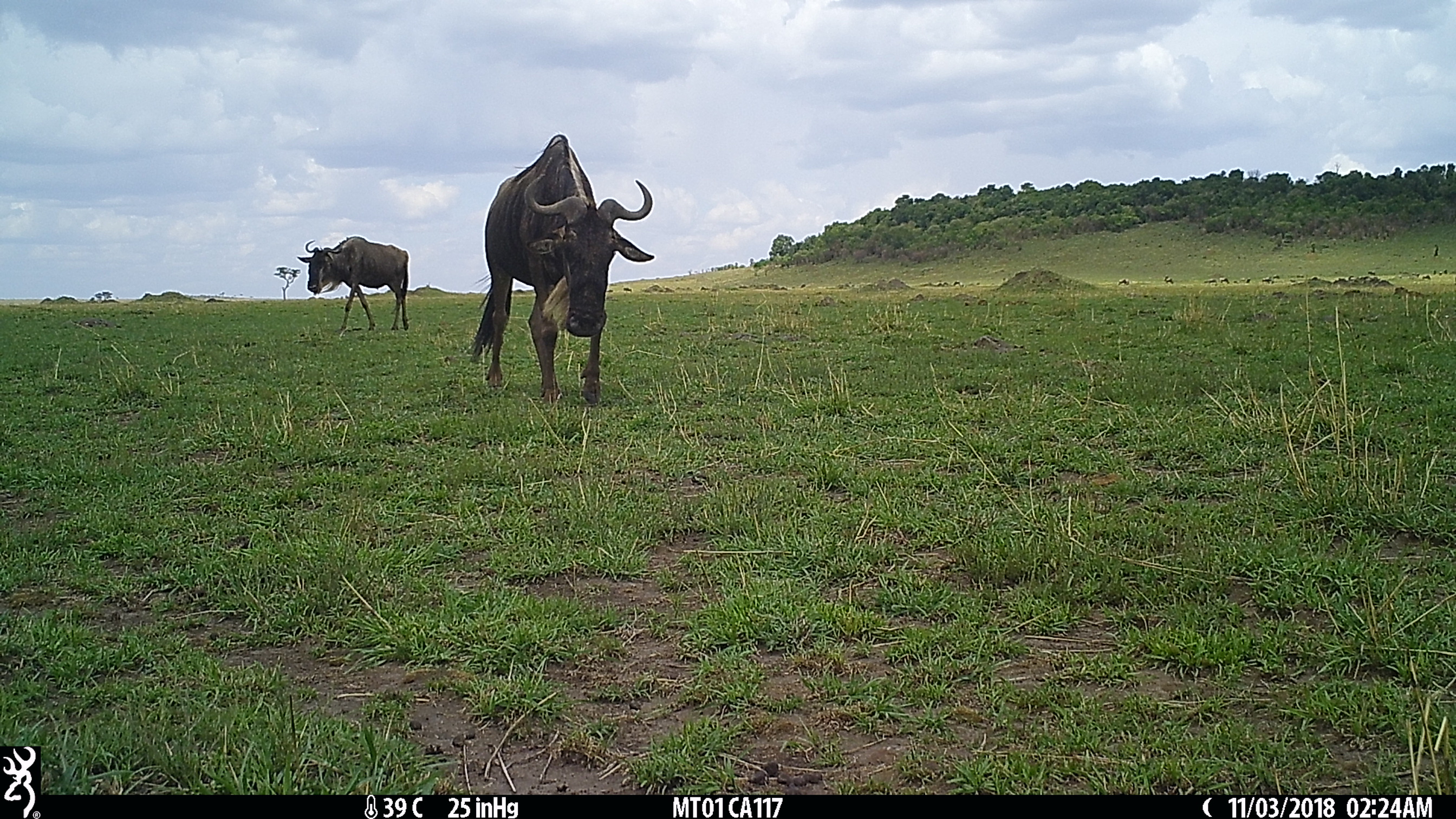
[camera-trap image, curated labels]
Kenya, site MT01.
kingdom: Animalia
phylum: Chordata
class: Mammalia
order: Artiodactyla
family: Bovidae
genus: Connochaetes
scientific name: Connochaetes taurinus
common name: blue wildebeest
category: wildebeest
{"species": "wildebeest (blue wildebeest) (Connochaetes taurinus)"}